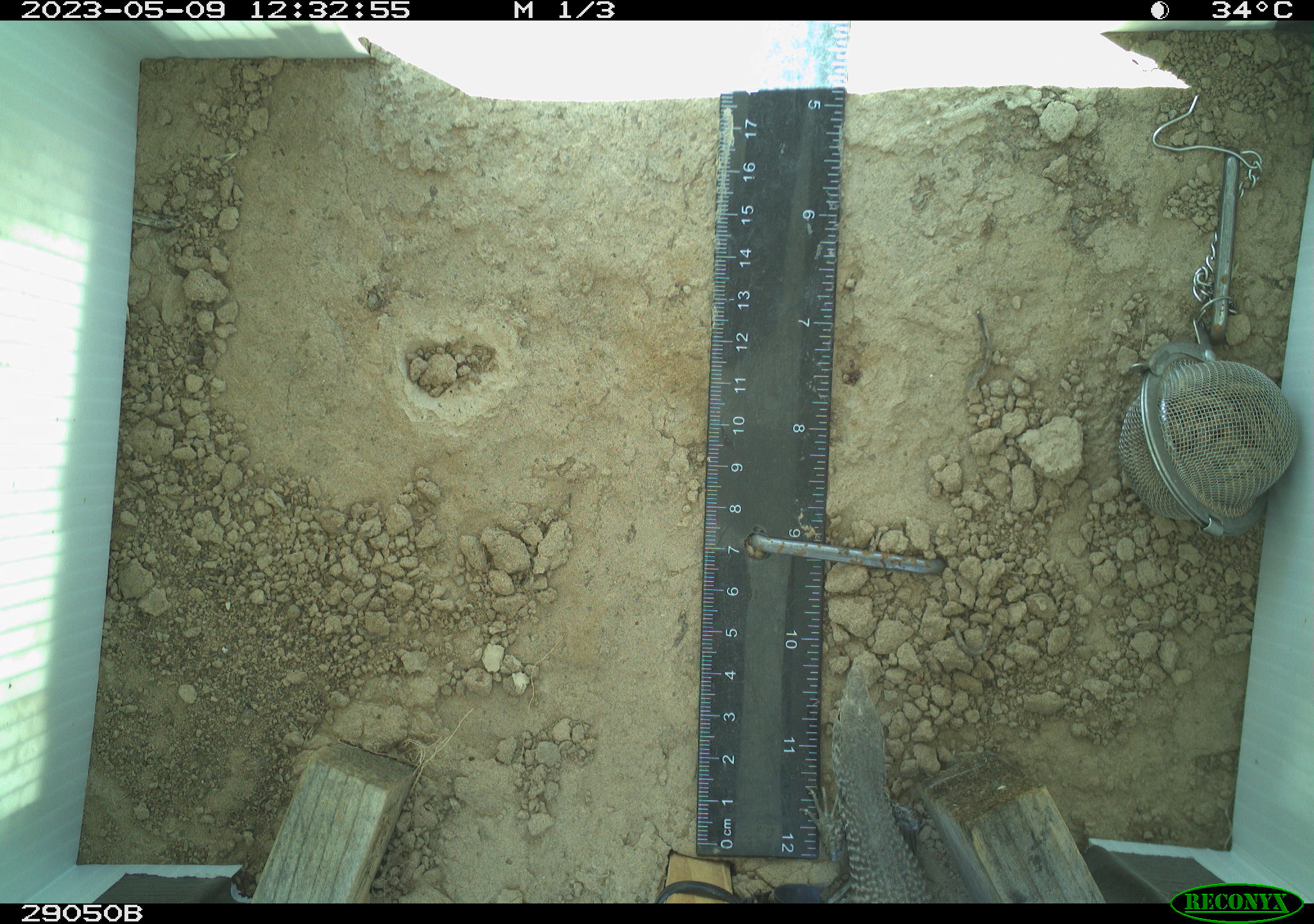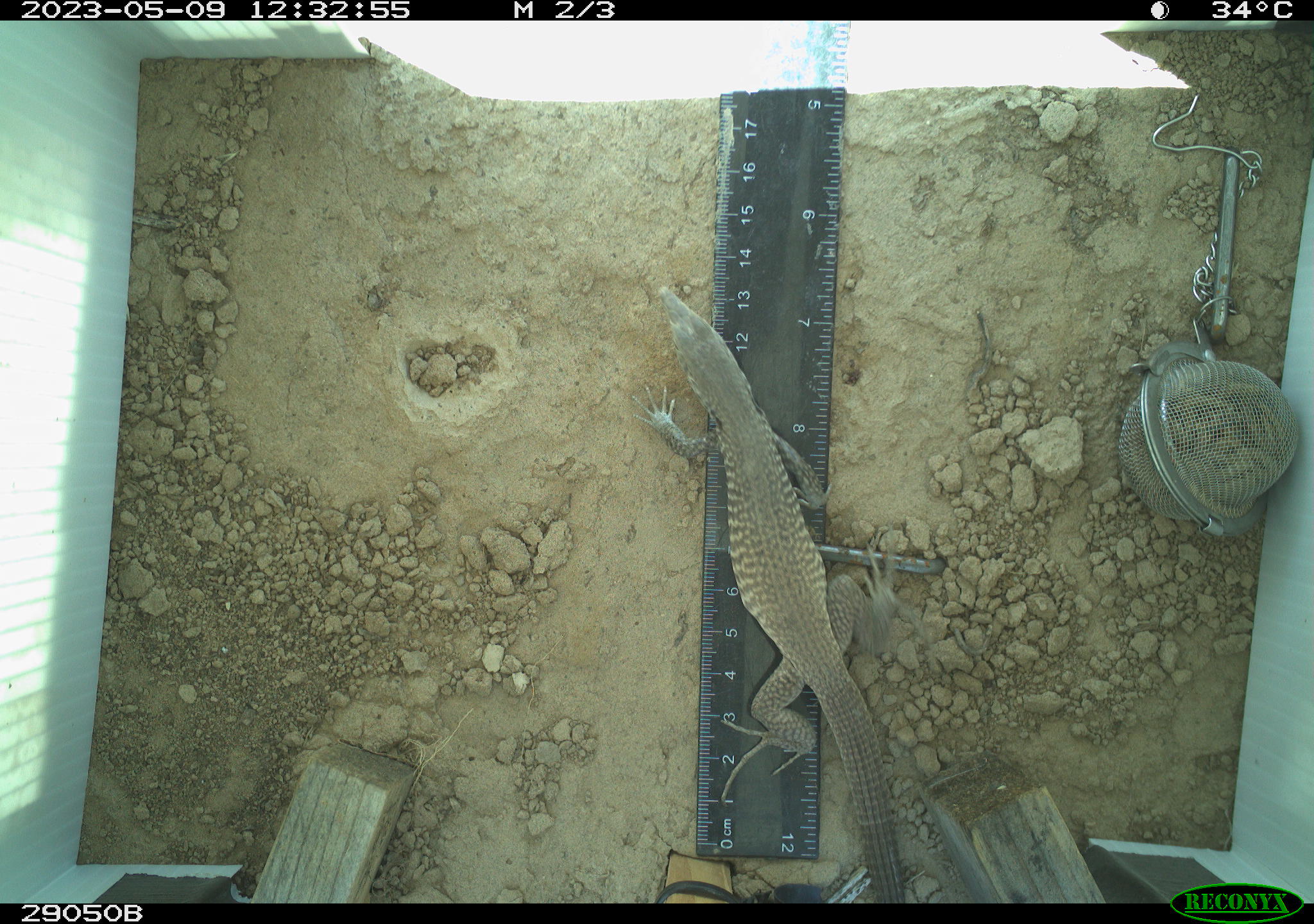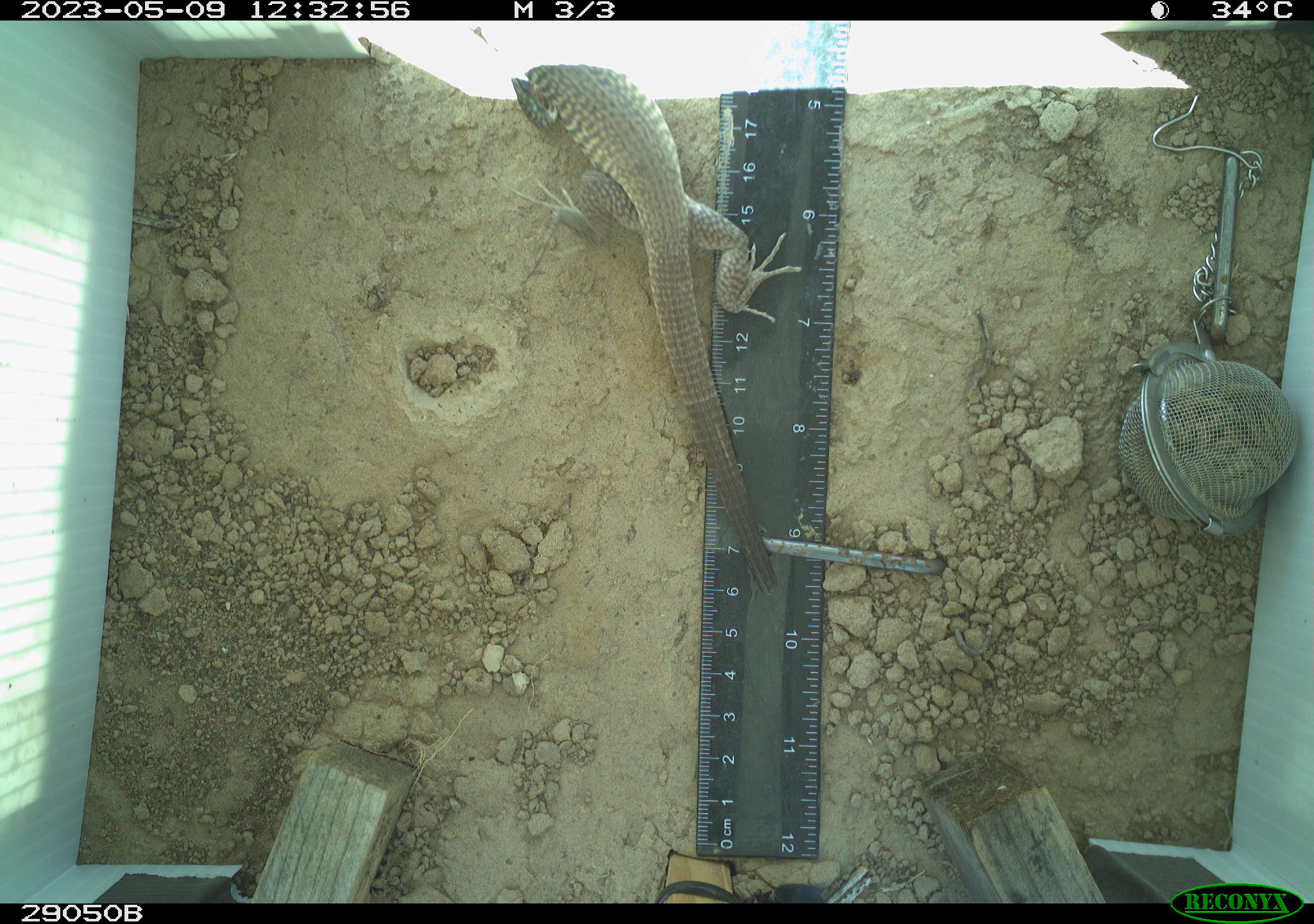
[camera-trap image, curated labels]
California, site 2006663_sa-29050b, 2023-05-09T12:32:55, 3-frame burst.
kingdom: Animalia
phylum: Chordata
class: Reptilia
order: Squamata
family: Teiidae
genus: Aspidoscelis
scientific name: Aspidoscelis tigris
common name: western whiptail